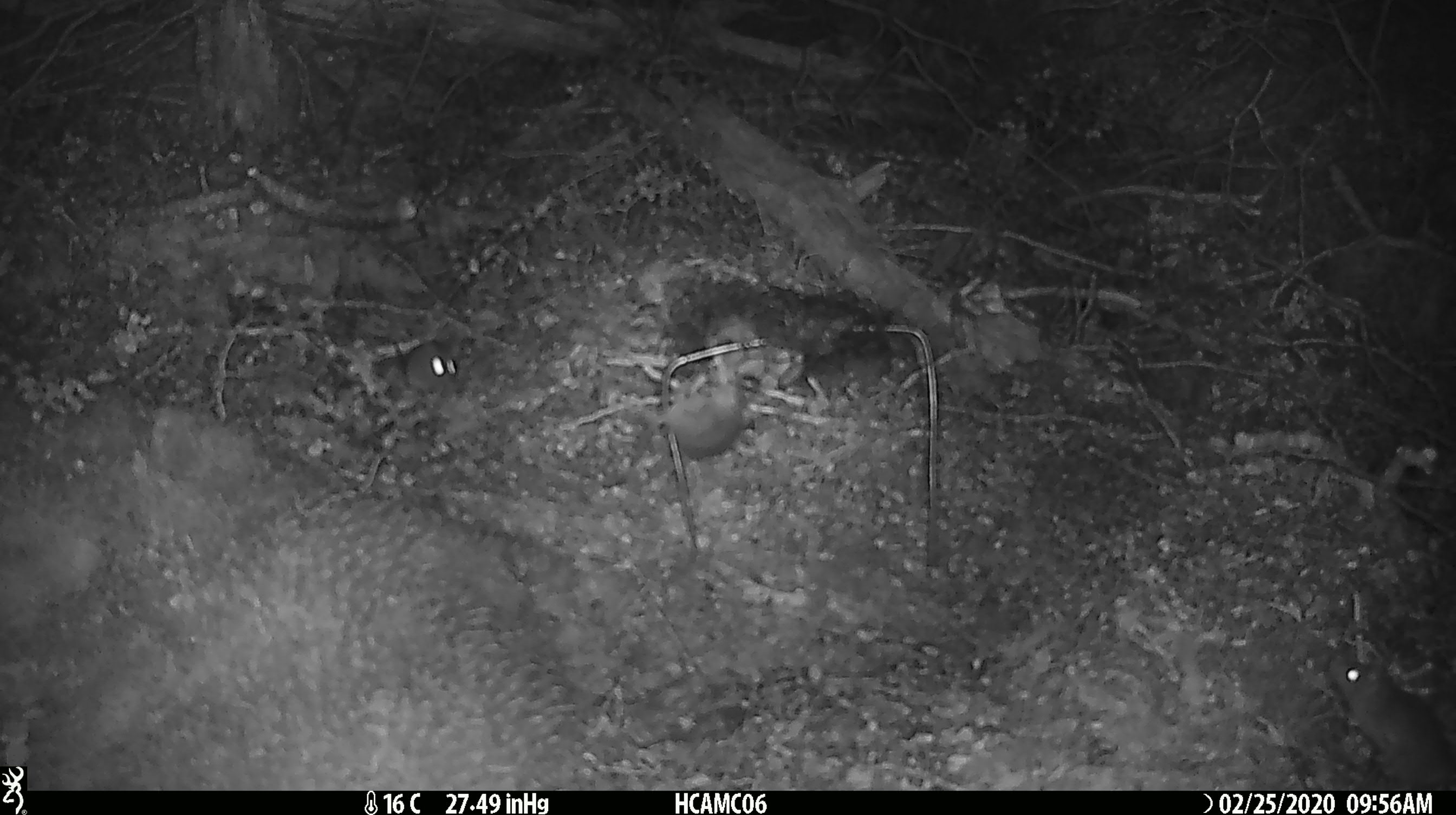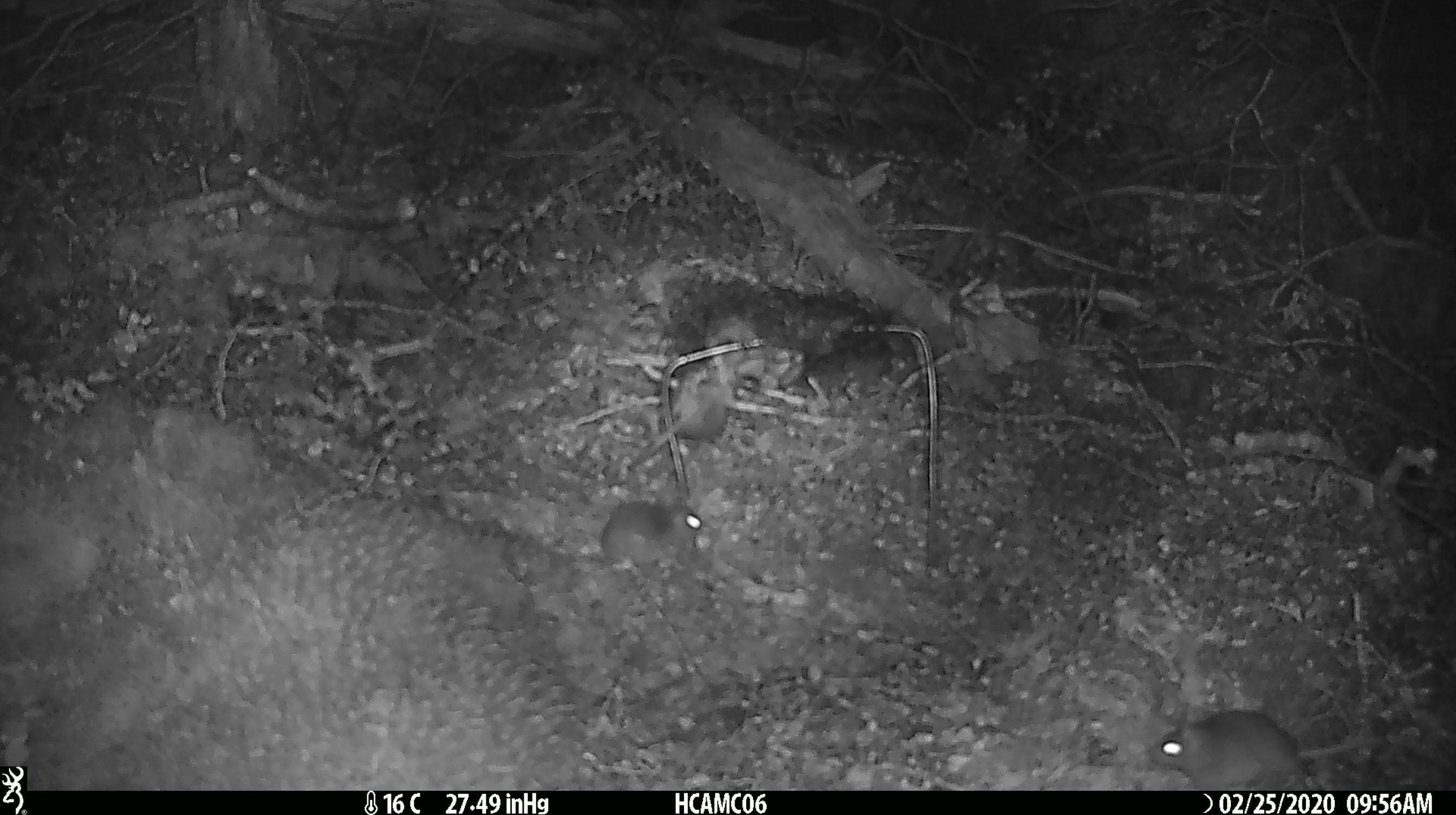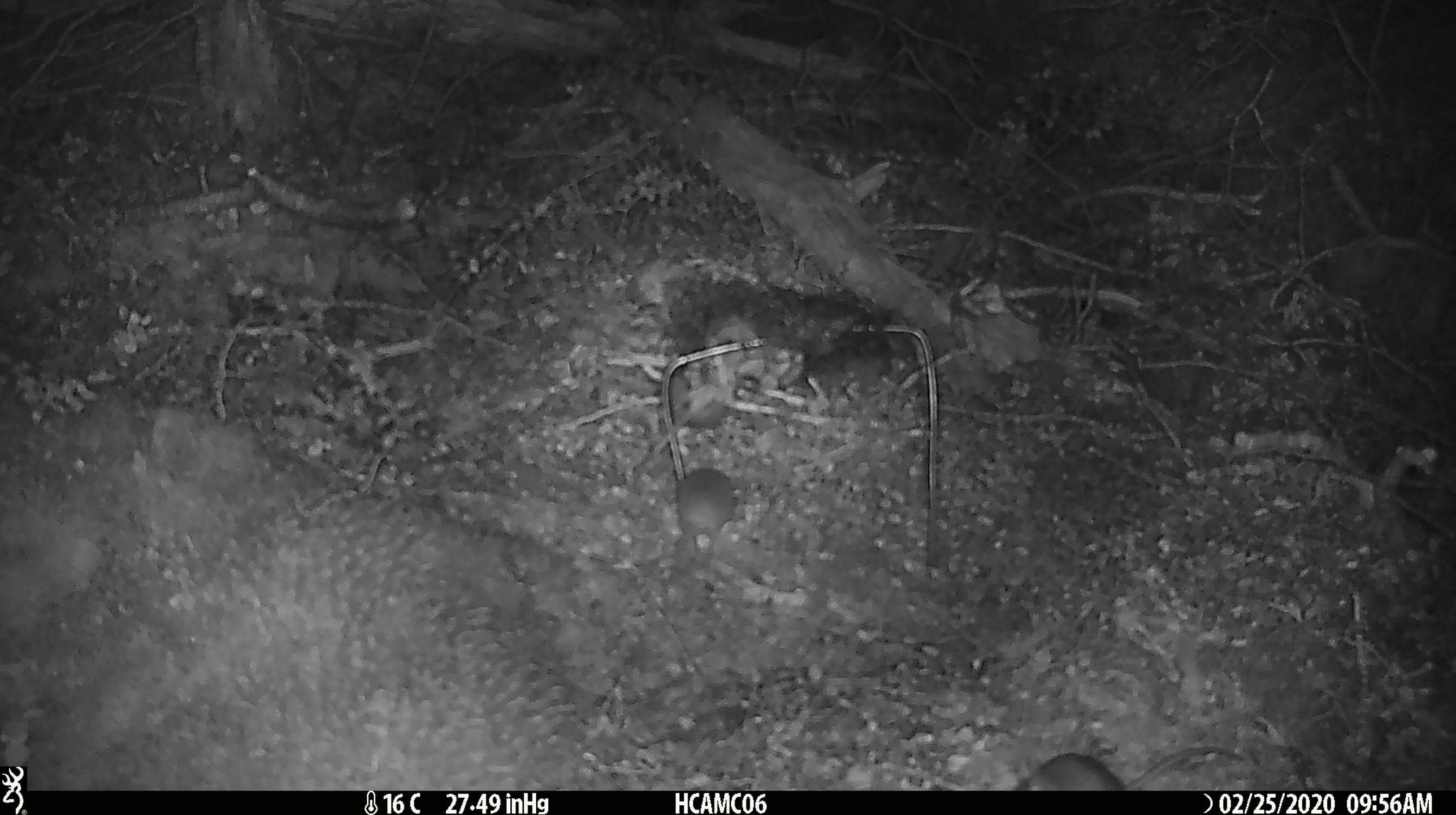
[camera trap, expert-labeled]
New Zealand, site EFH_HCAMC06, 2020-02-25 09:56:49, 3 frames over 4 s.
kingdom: Animalia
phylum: Chordata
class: Mammalia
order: Rodentia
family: Muridae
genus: Mus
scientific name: Mus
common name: mouse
Mouse (Mus).